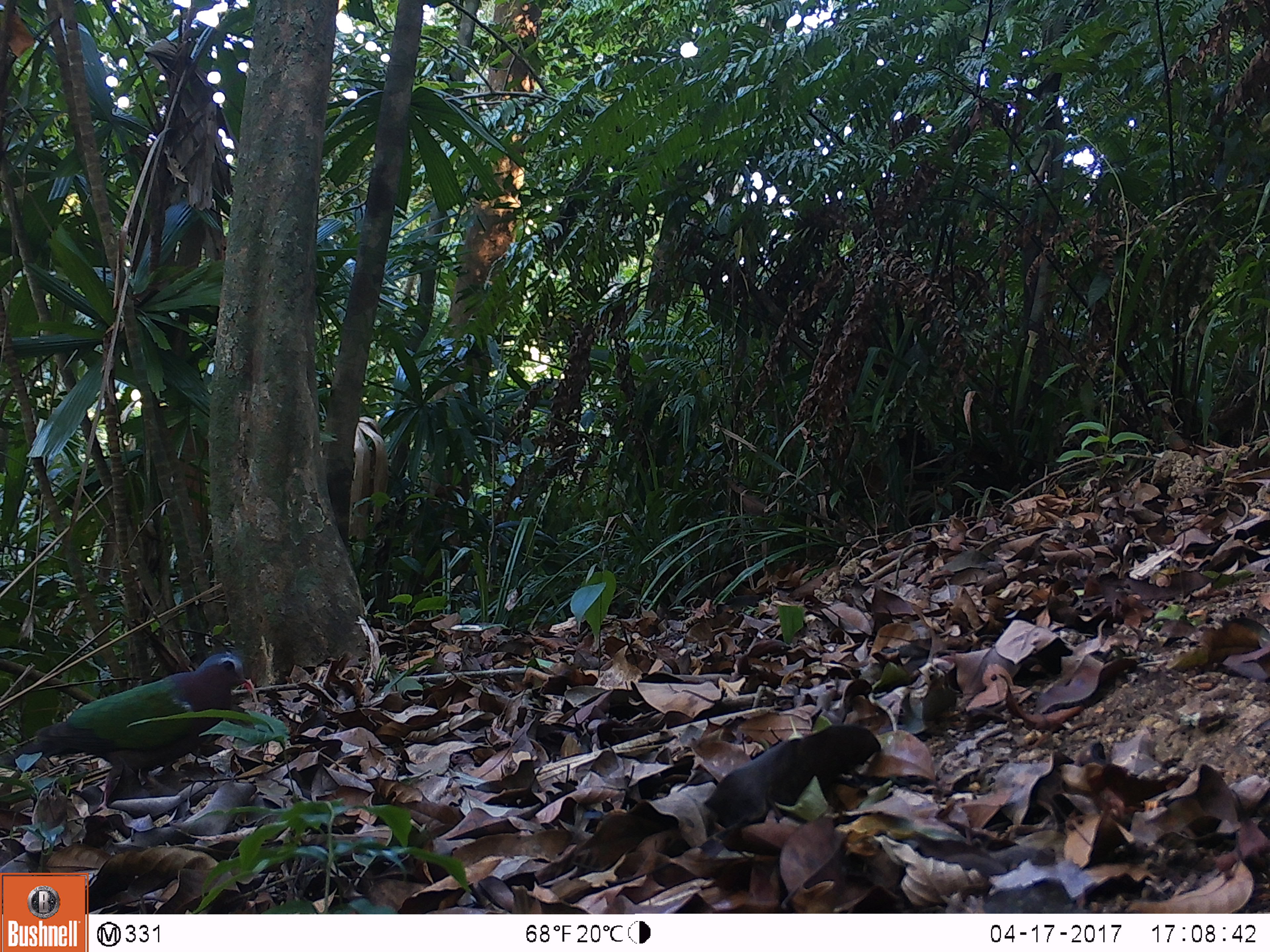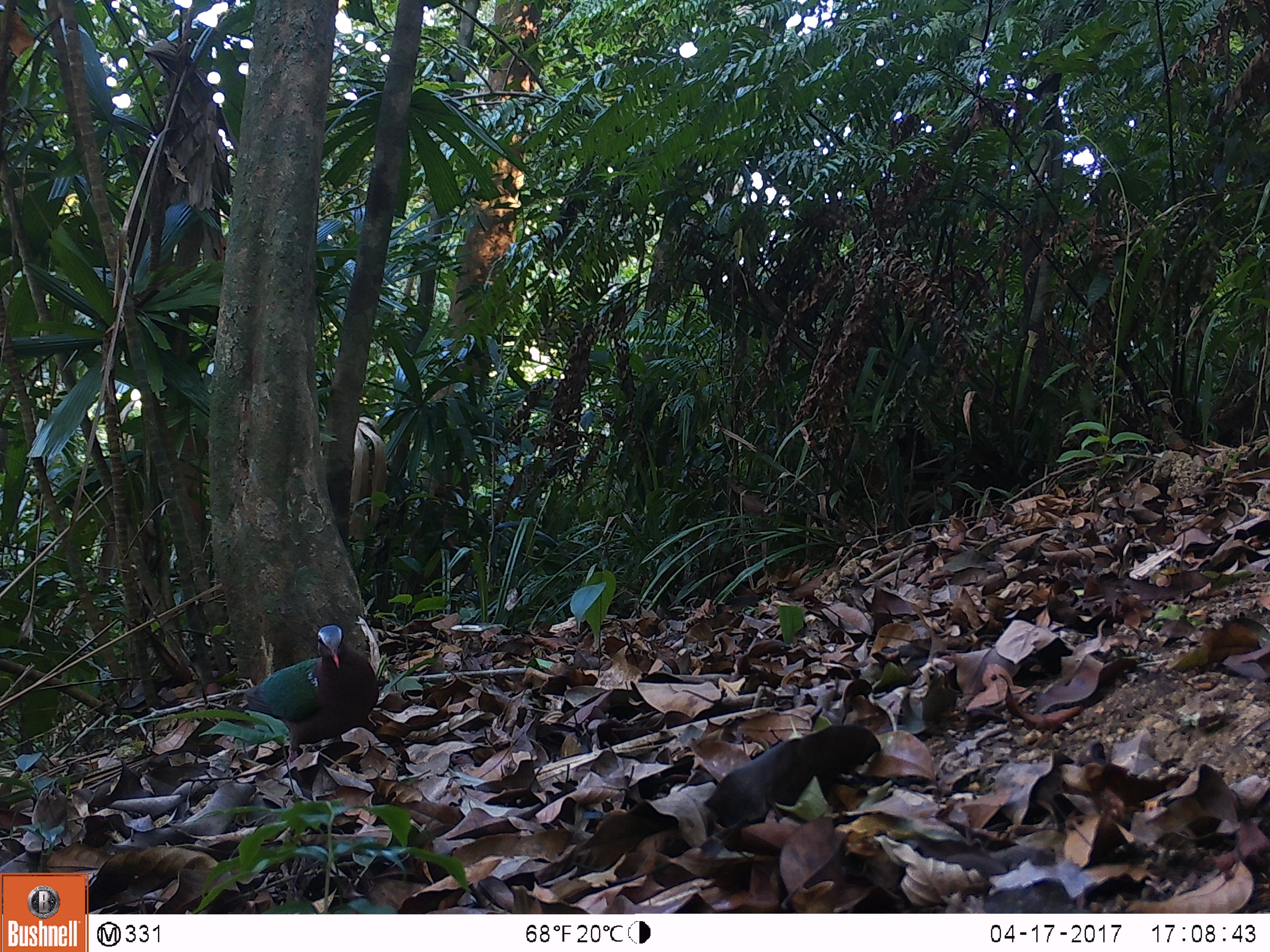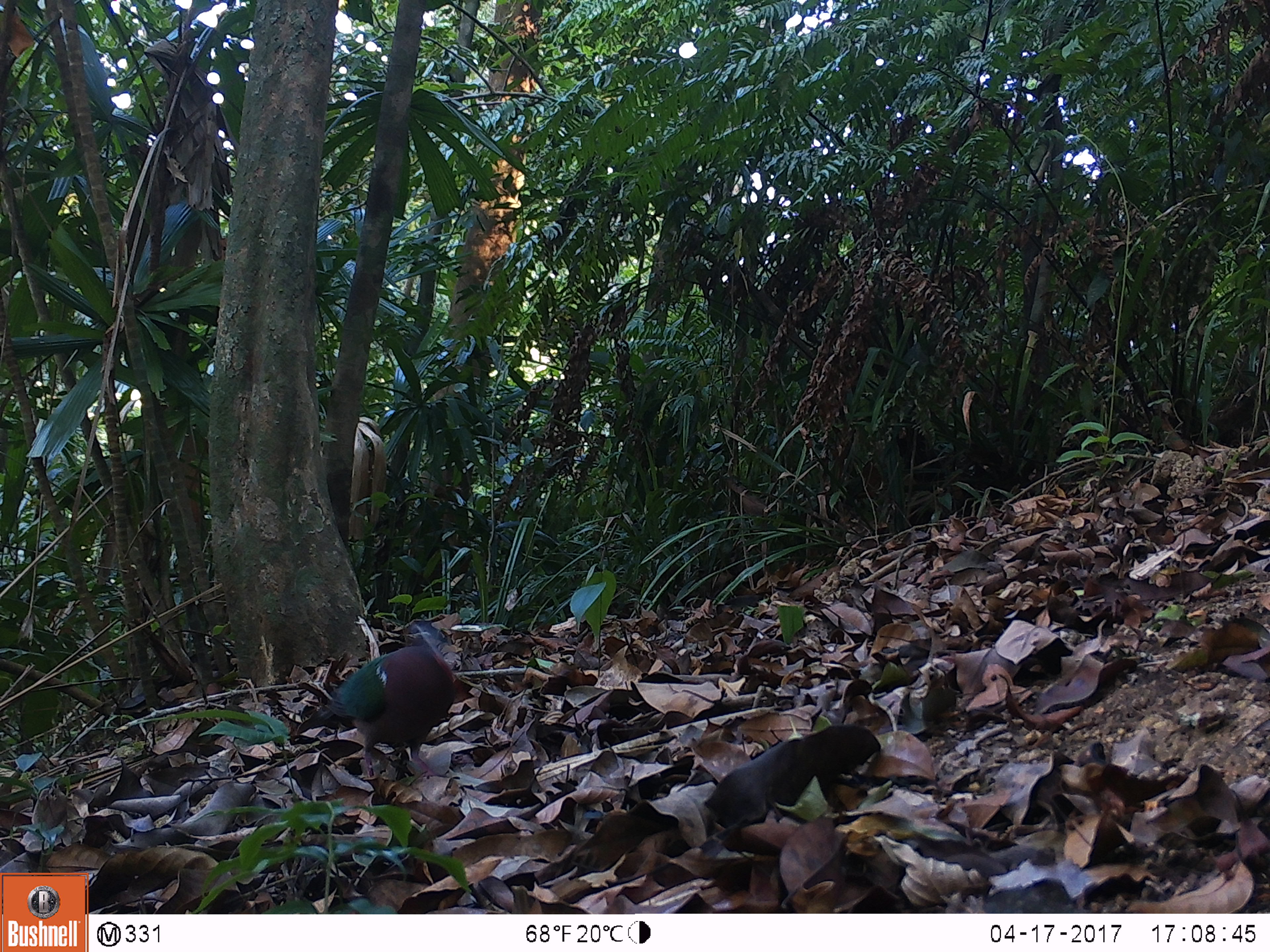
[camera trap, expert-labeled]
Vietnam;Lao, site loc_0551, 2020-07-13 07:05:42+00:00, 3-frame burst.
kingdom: Animalia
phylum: Chordata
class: Aves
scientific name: Aves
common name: bird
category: unidentified bird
Unidentified bird (bird) (Aves). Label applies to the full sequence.